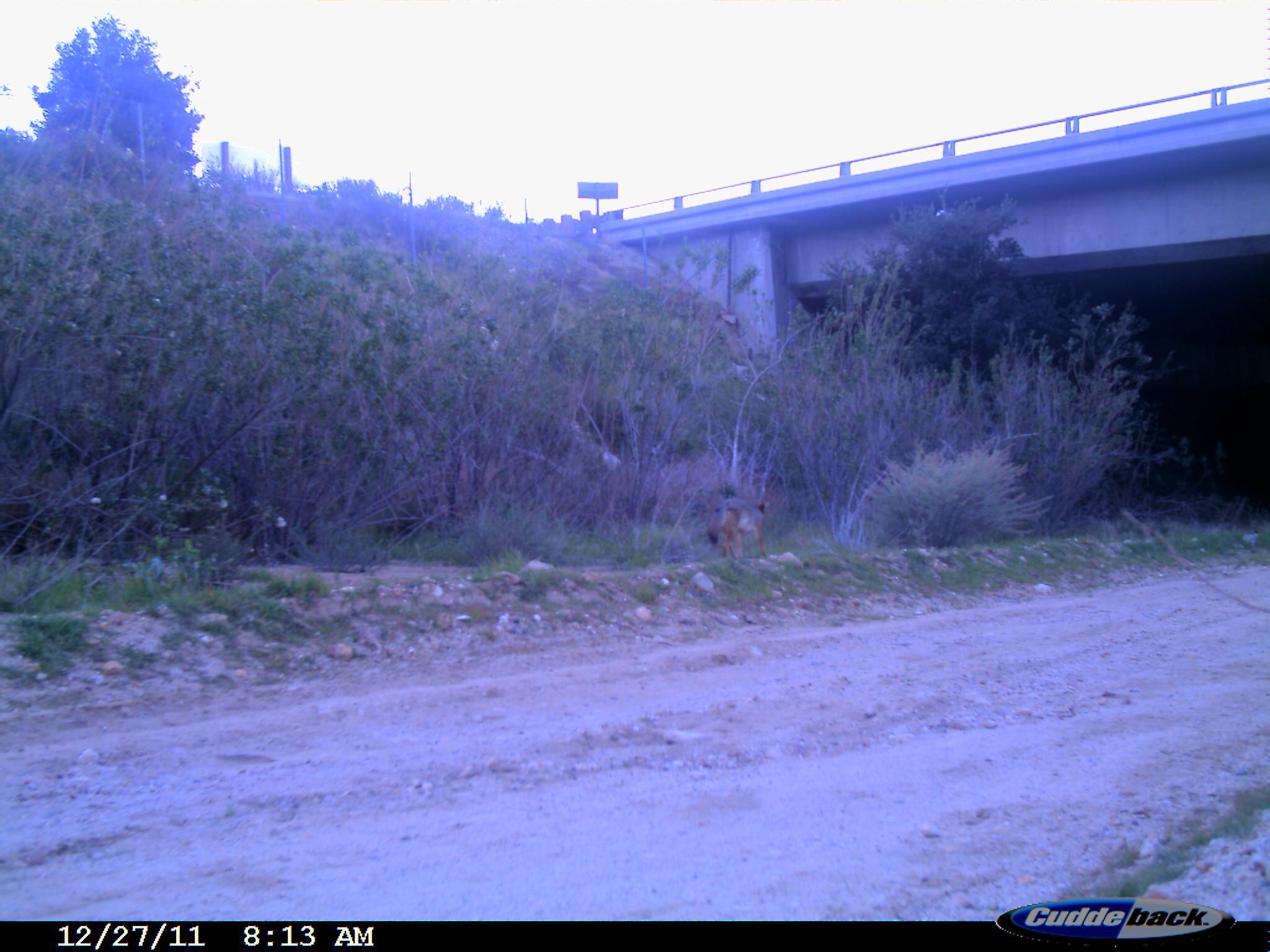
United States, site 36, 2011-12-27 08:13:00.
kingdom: Animalia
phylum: Chordata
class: Mammalia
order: Carnivora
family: Canidae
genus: Canis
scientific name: Canis latrans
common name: coyote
Coyote (Canis latrans).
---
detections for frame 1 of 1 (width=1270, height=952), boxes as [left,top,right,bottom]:
coyote: [703,494,777,565]